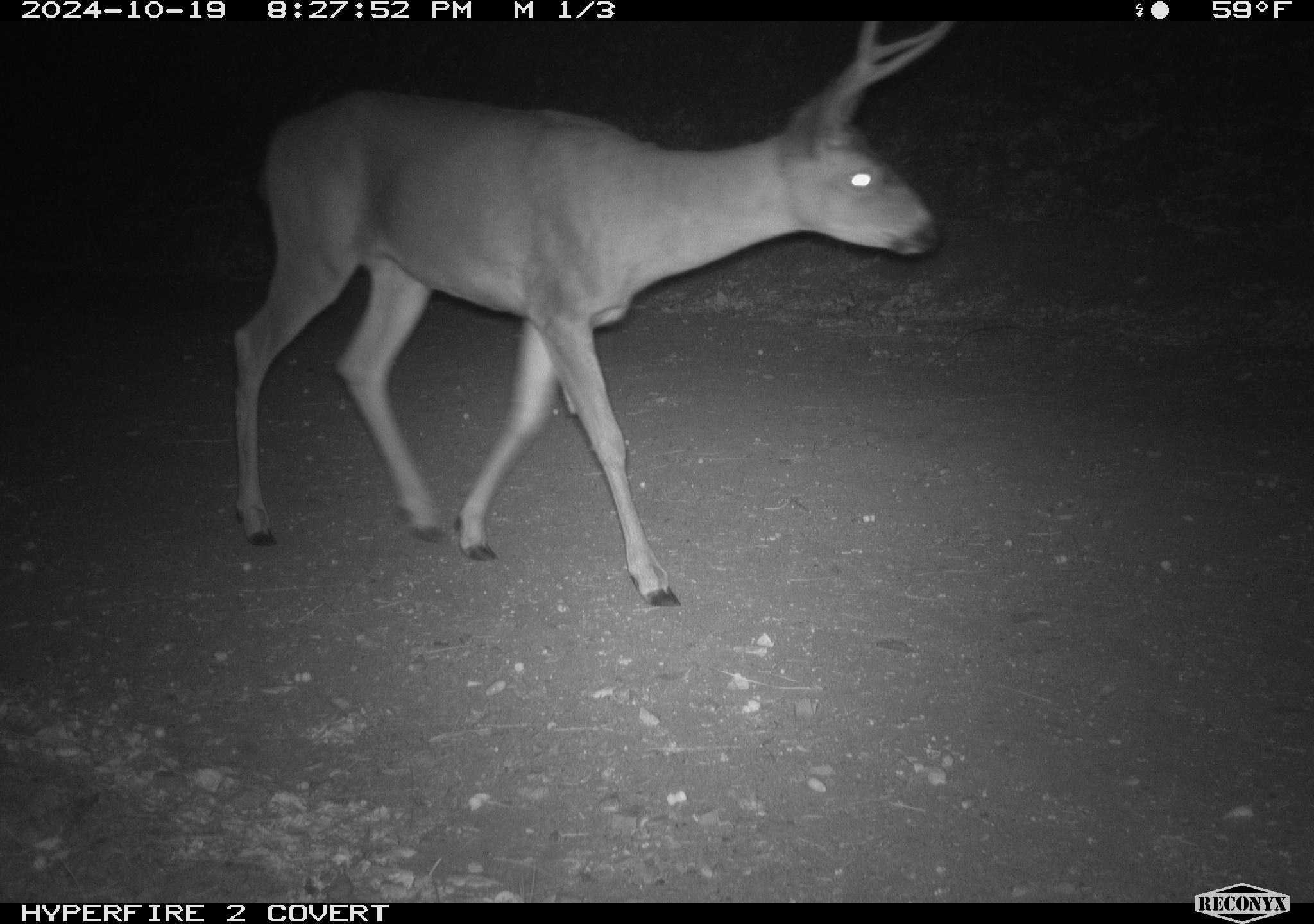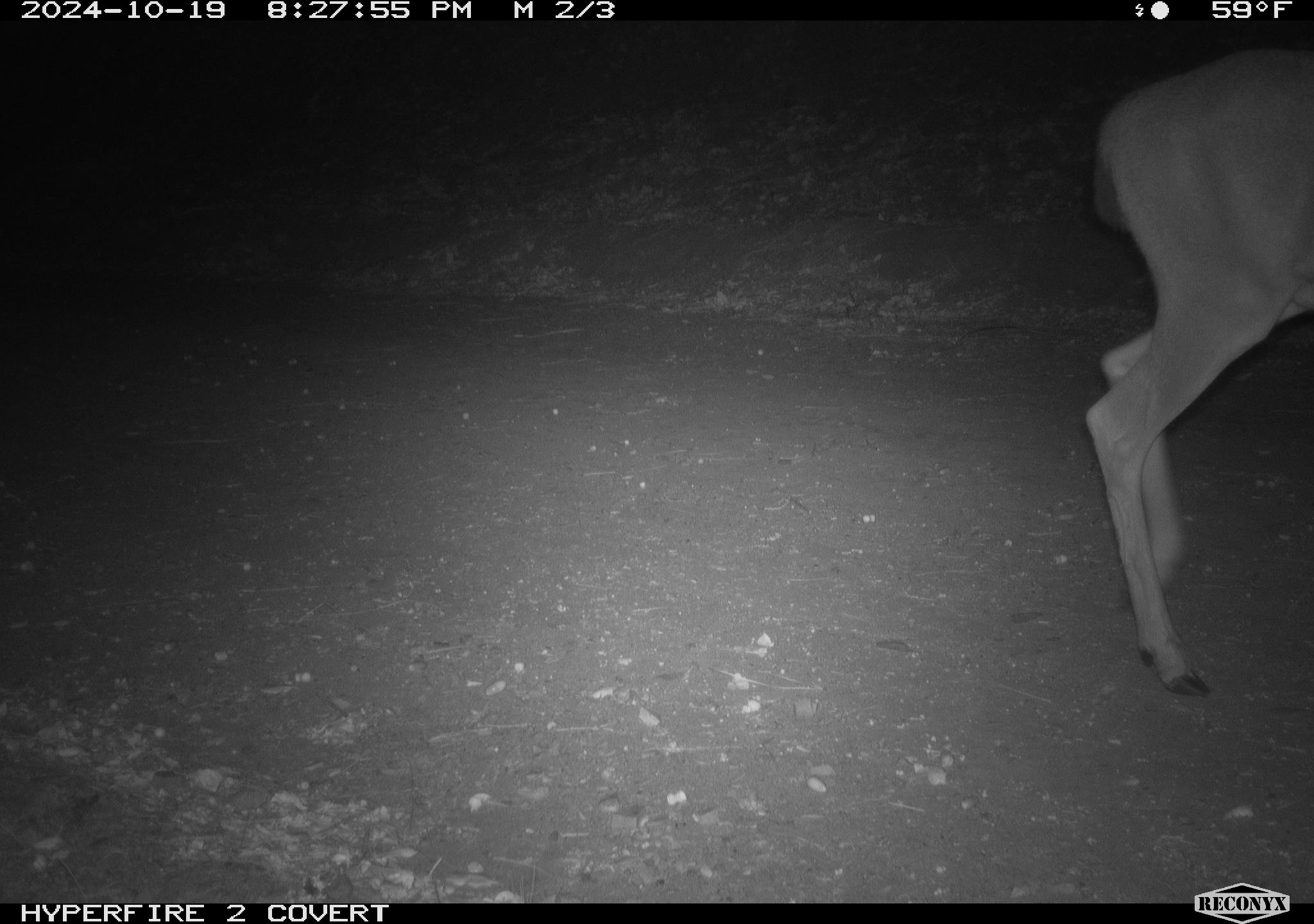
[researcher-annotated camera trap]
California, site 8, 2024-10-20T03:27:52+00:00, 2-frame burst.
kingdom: Animalia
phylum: Chordata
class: Mammalia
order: Artiodactyla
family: Cervidae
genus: Odocoileus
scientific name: Odocoileus hemionus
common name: mule deer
Mule deer (Odocoileus hemionus).